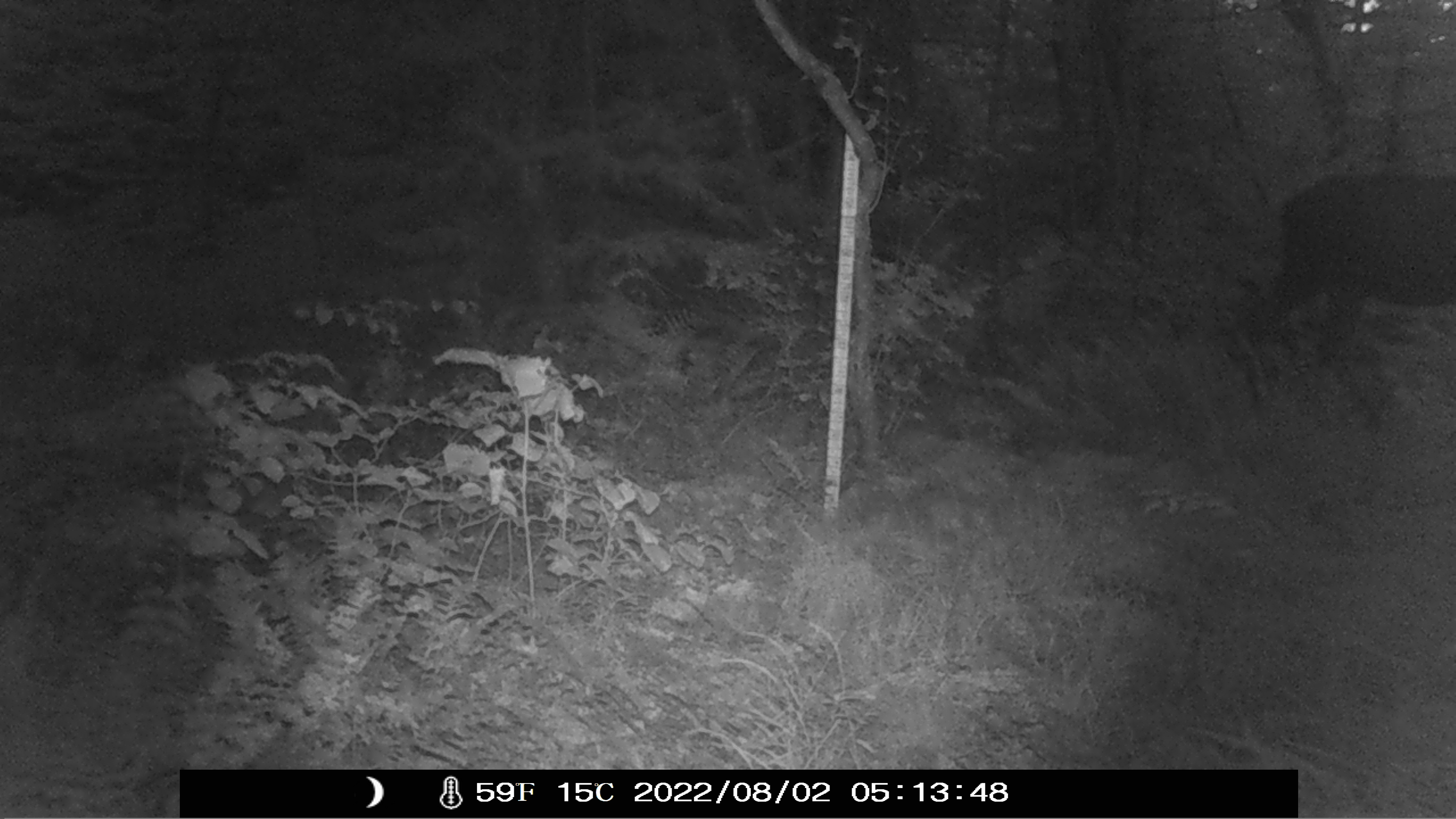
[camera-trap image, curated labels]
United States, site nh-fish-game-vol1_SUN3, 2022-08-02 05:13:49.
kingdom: Animalia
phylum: Chordata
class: Mammalia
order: Artiodactyla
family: Cervidae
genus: Alces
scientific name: Alces alces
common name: moose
Moose (Alces alces).